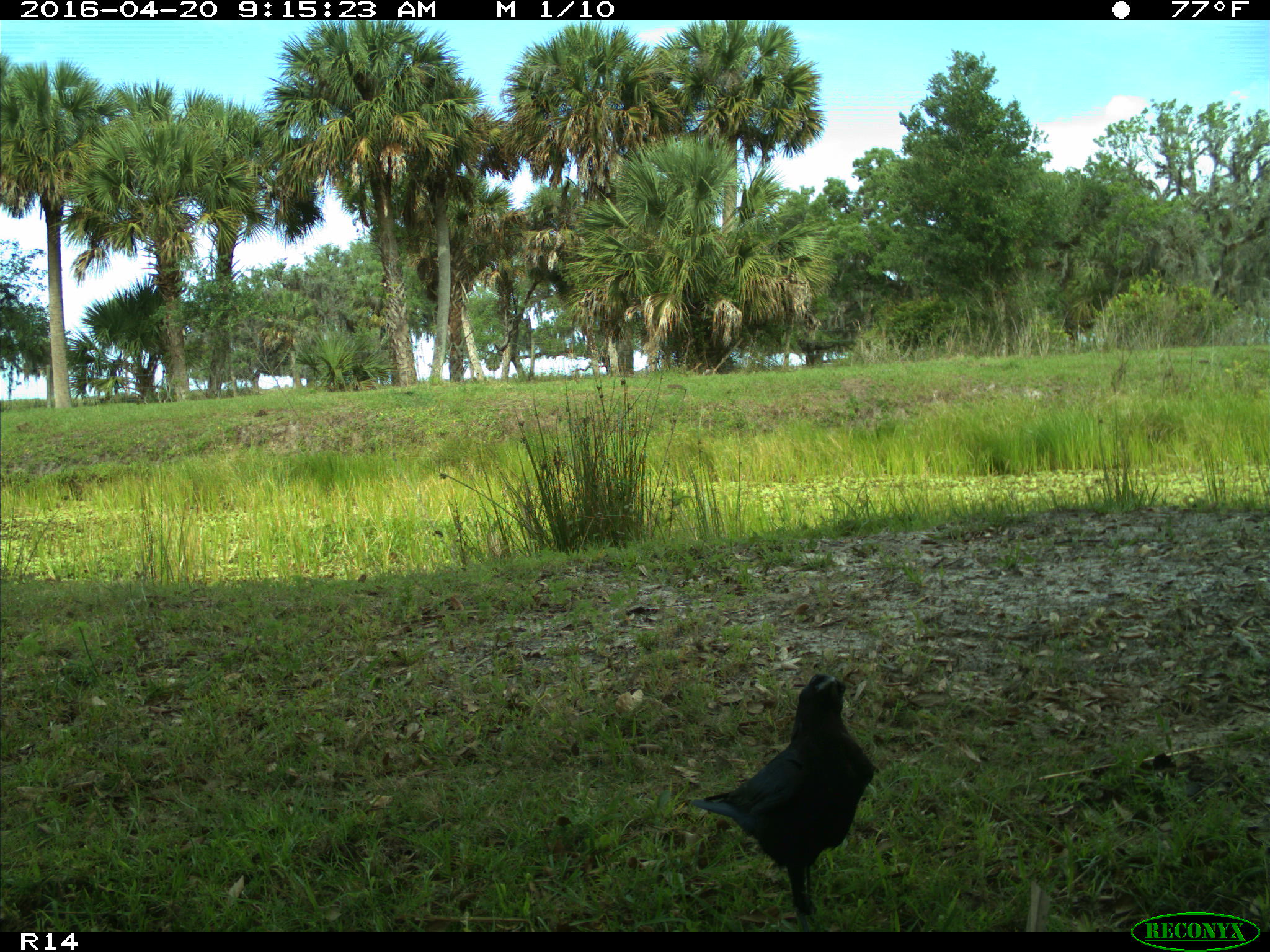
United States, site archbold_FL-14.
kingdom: Animalia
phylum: Chordata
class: Aves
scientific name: Aves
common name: birds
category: unidentified bird